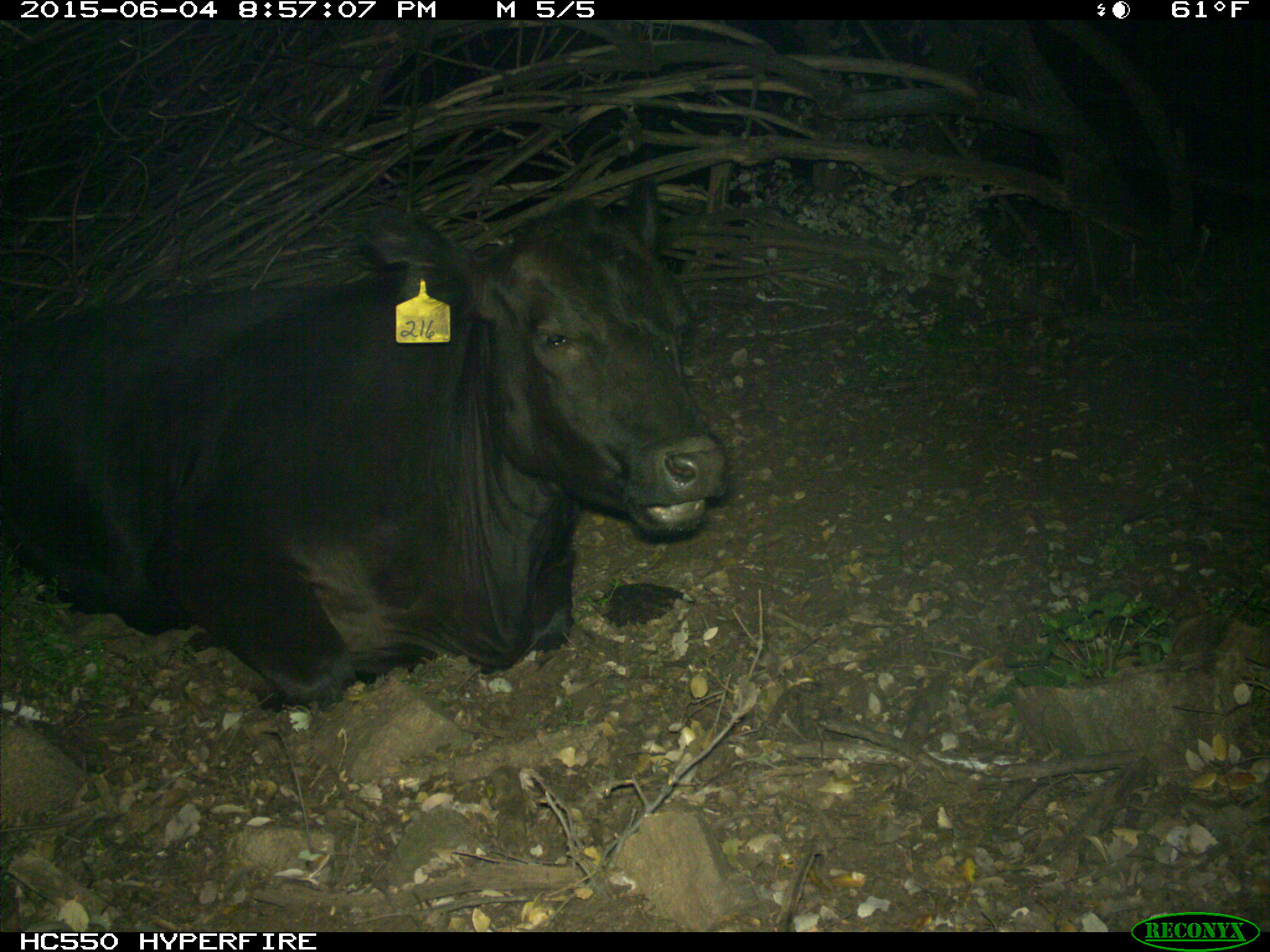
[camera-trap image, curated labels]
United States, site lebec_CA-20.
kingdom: Animalia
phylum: Chordata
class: Mammalia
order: Artiodactyla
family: Bovidae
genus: Bos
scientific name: Bos taurus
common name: domestic cow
Bos taurus (domestic cow).